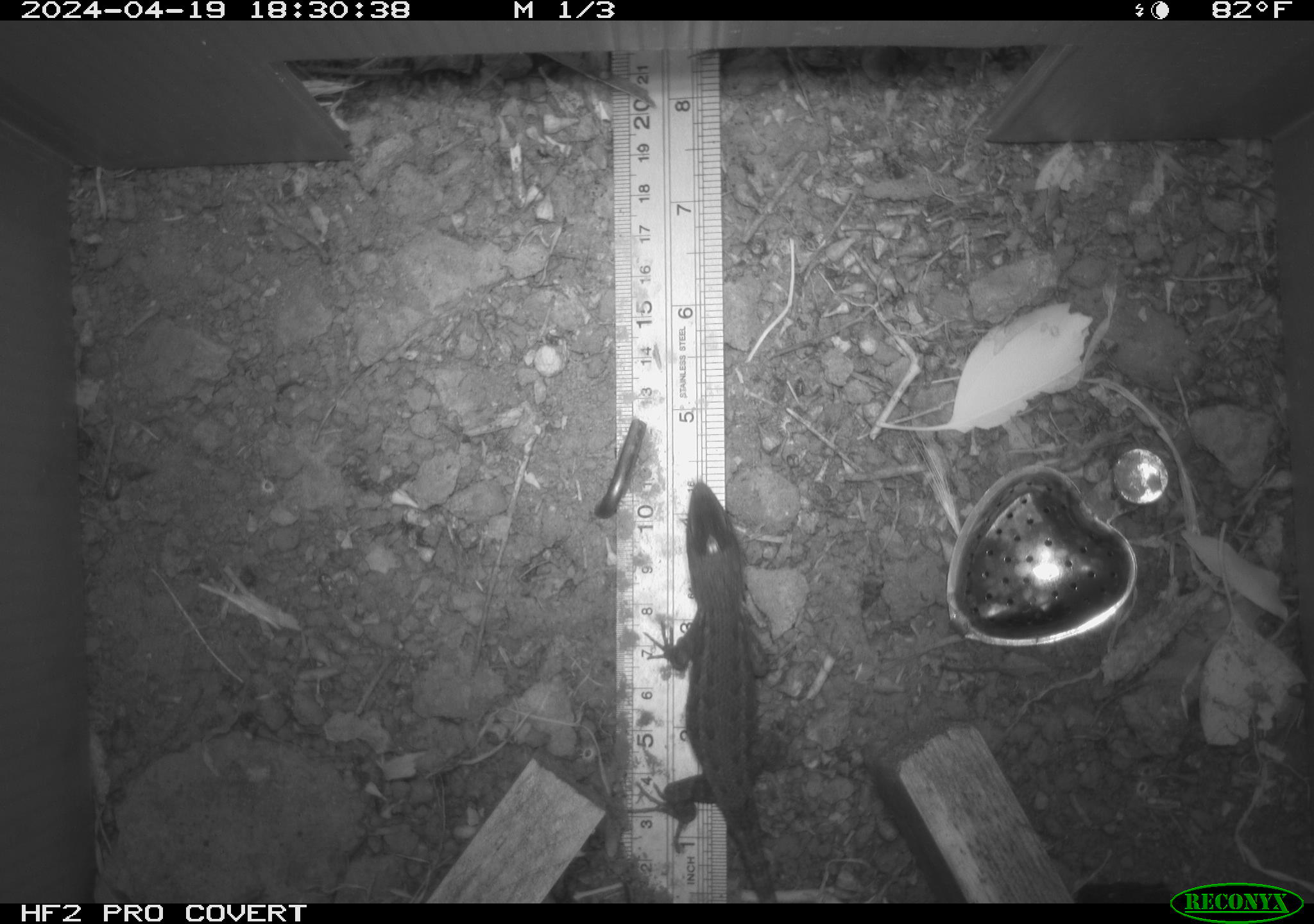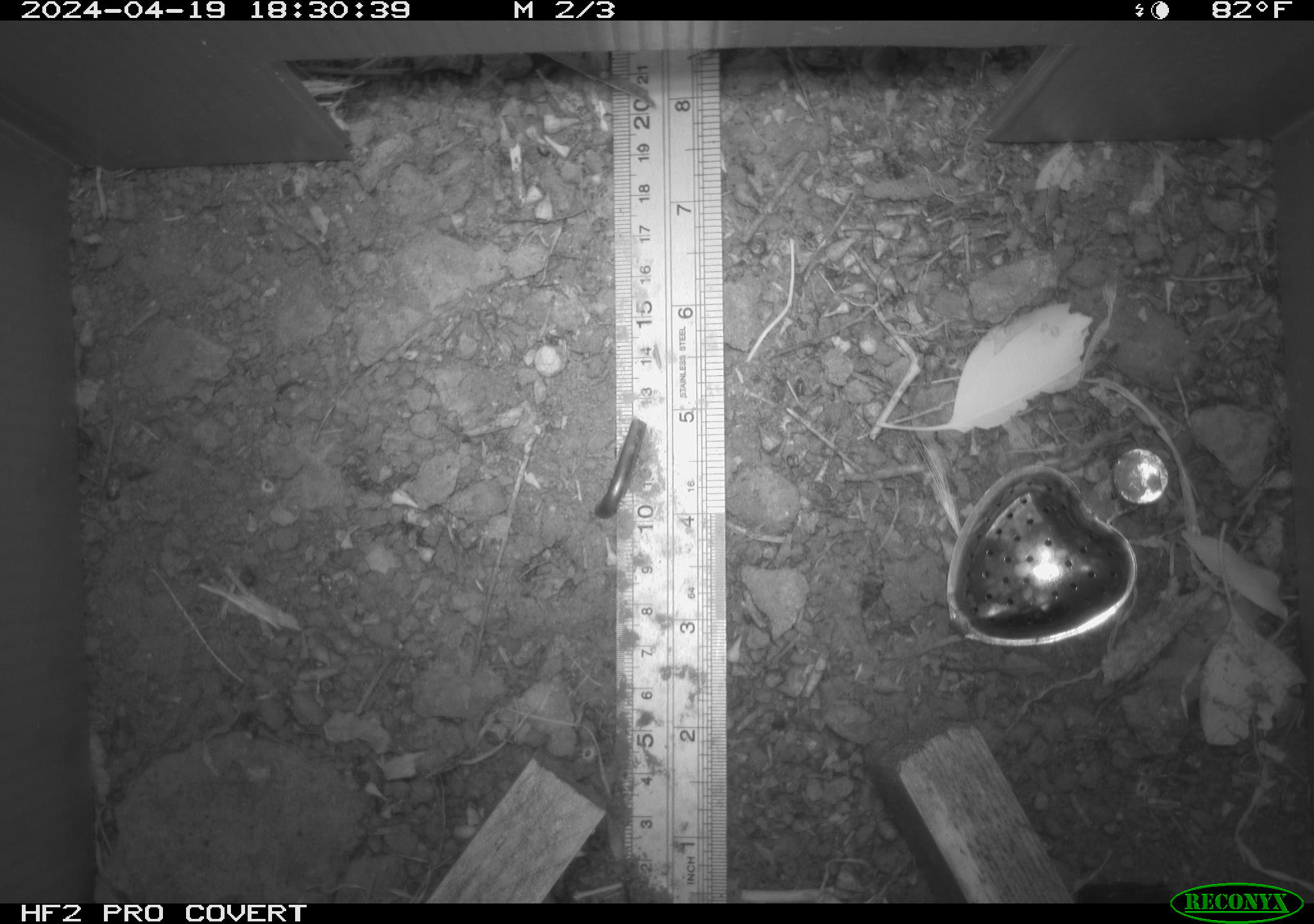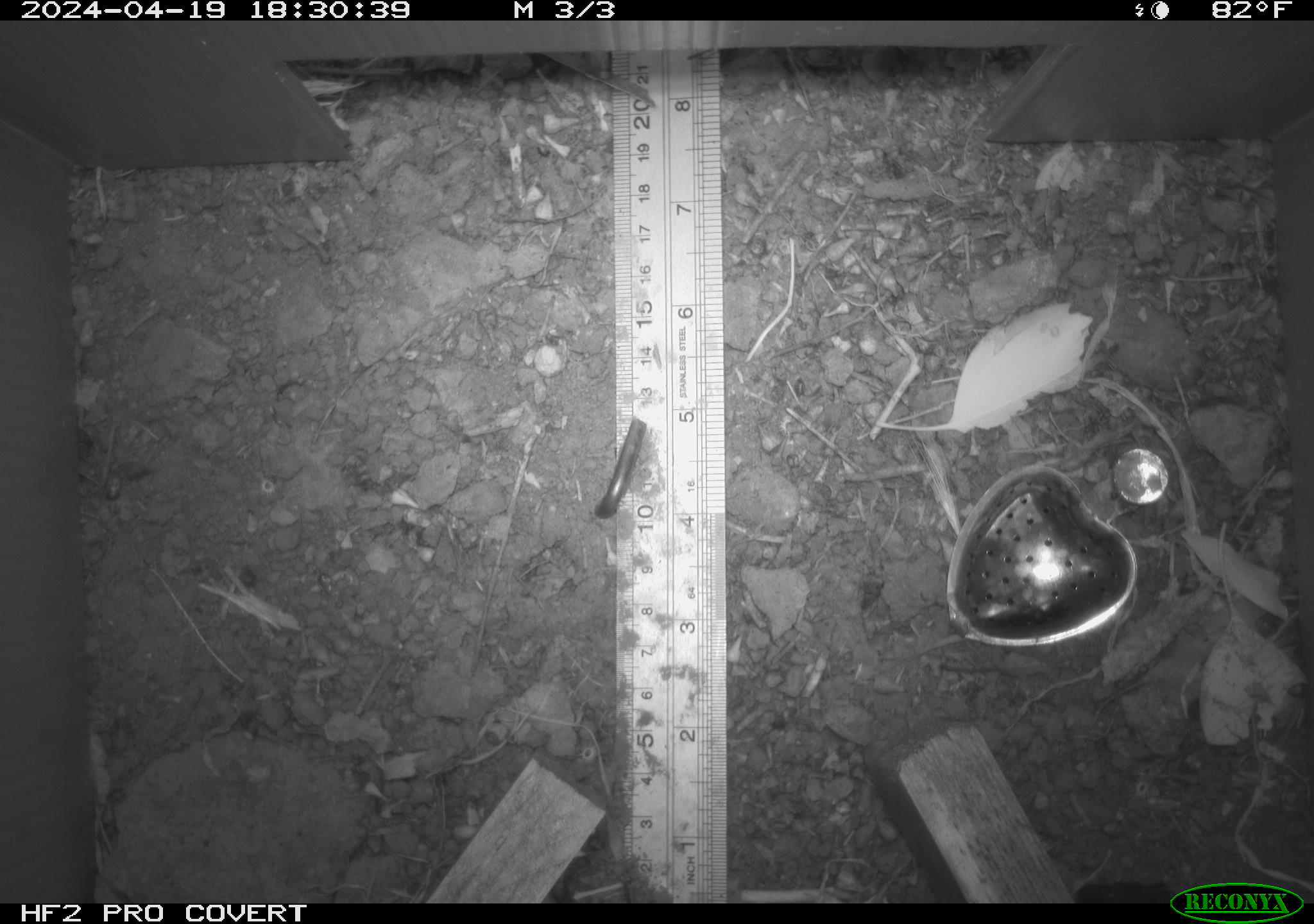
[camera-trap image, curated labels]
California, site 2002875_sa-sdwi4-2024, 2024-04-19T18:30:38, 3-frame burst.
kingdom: Animalia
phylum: Chordata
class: Reptilia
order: Squamata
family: Phrynosomatidae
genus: Sceloporus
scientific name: Sceloporus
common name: spiny lizards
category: sceloporus species